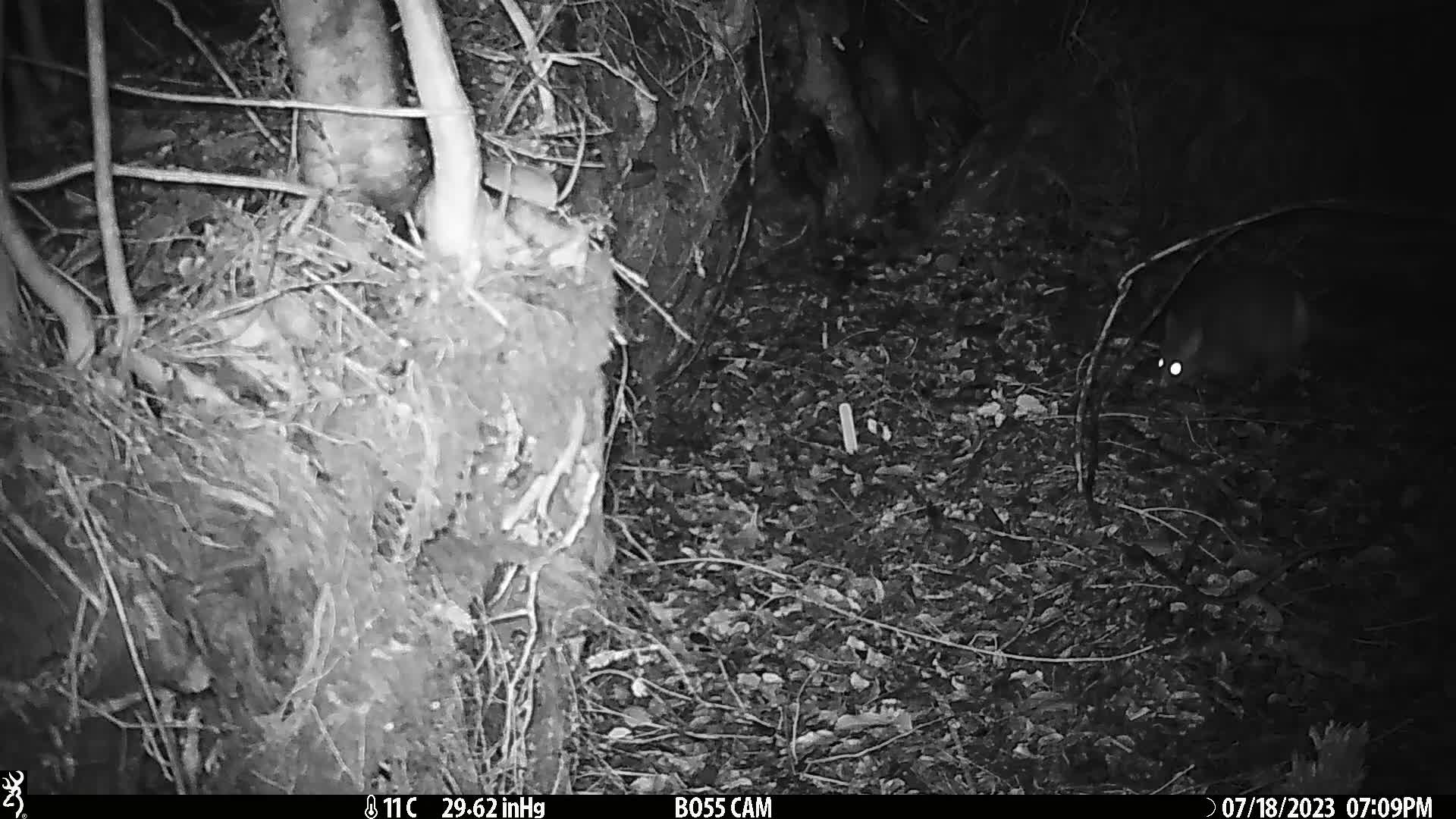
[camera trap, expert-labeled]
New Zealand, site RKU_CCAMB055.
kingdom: Animalia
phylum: Chordata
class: Mammalia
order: Diprotodontia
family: Phalangeridae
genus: Trichosurus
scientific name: Trichosurus vulpecula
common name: common brushtail possum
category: possum